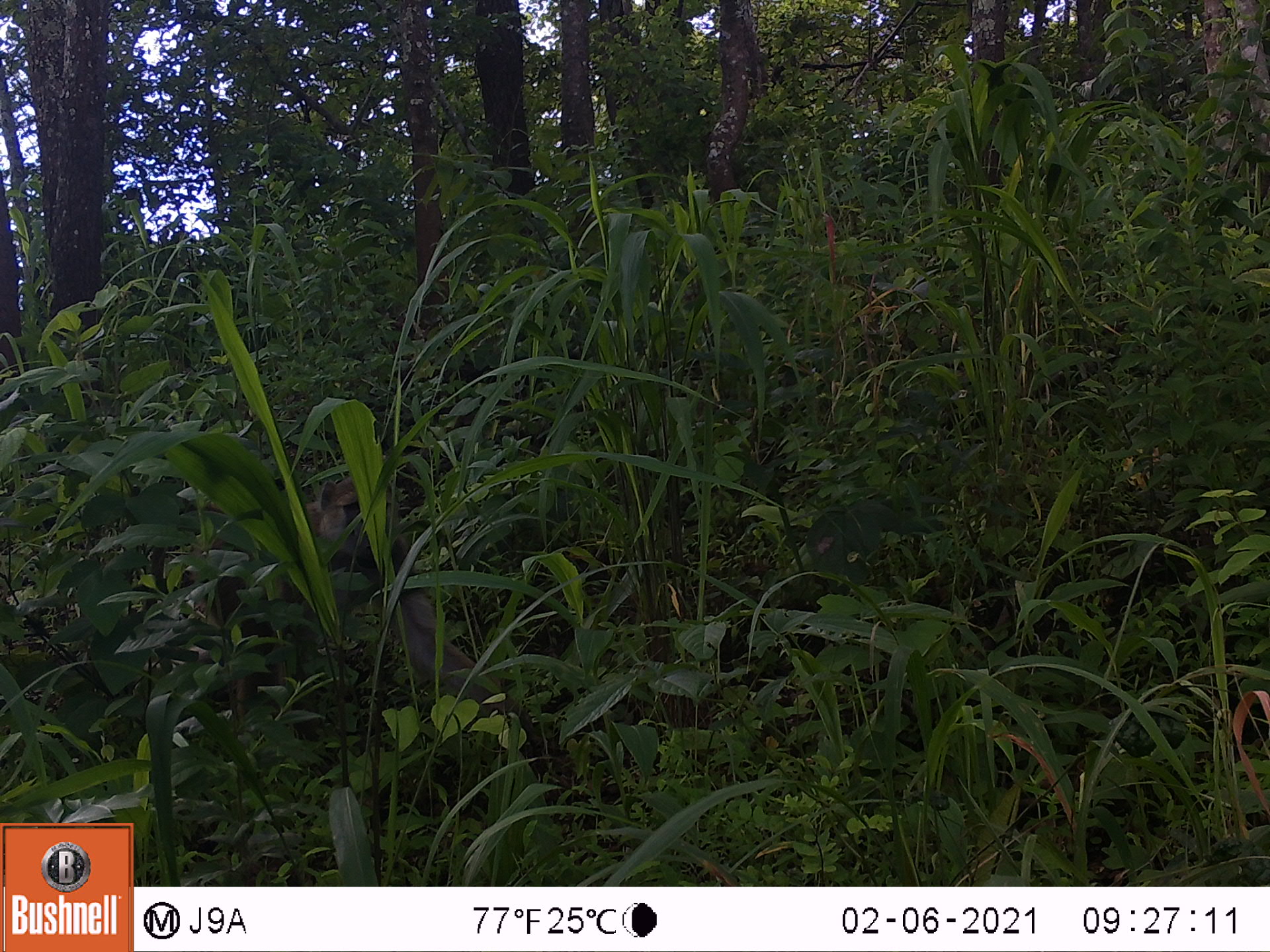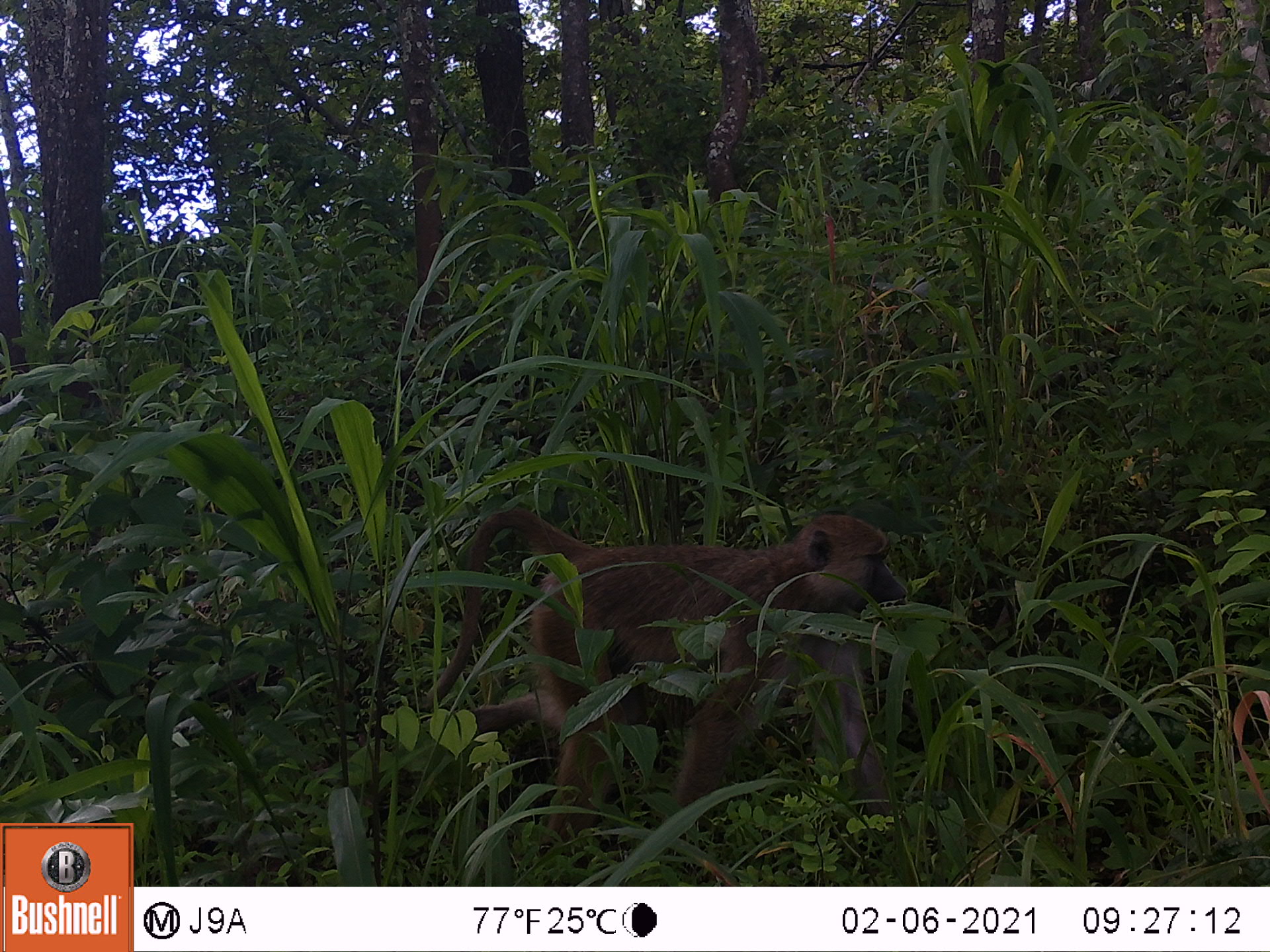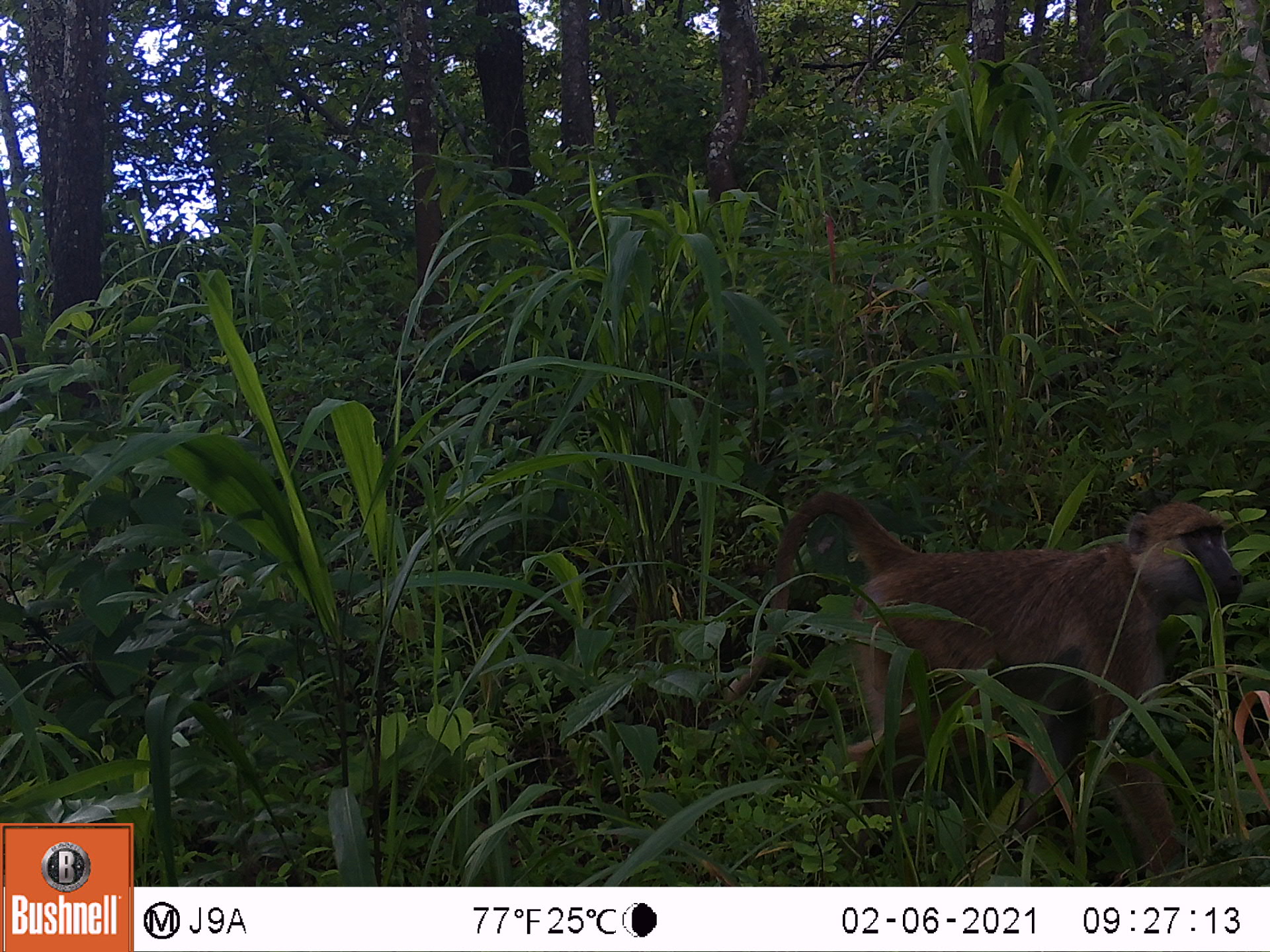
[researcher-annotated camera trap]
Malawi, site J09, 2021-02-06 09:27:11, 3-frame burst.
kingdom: Animalia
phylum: Chordata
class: Mammalia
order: Primates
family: Cercopithecidae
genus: Papio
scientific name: Papio cynocephalus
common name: yellow baboon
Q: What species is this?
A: Yellow baboon (Papio cynocephalus).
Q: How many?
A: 1.